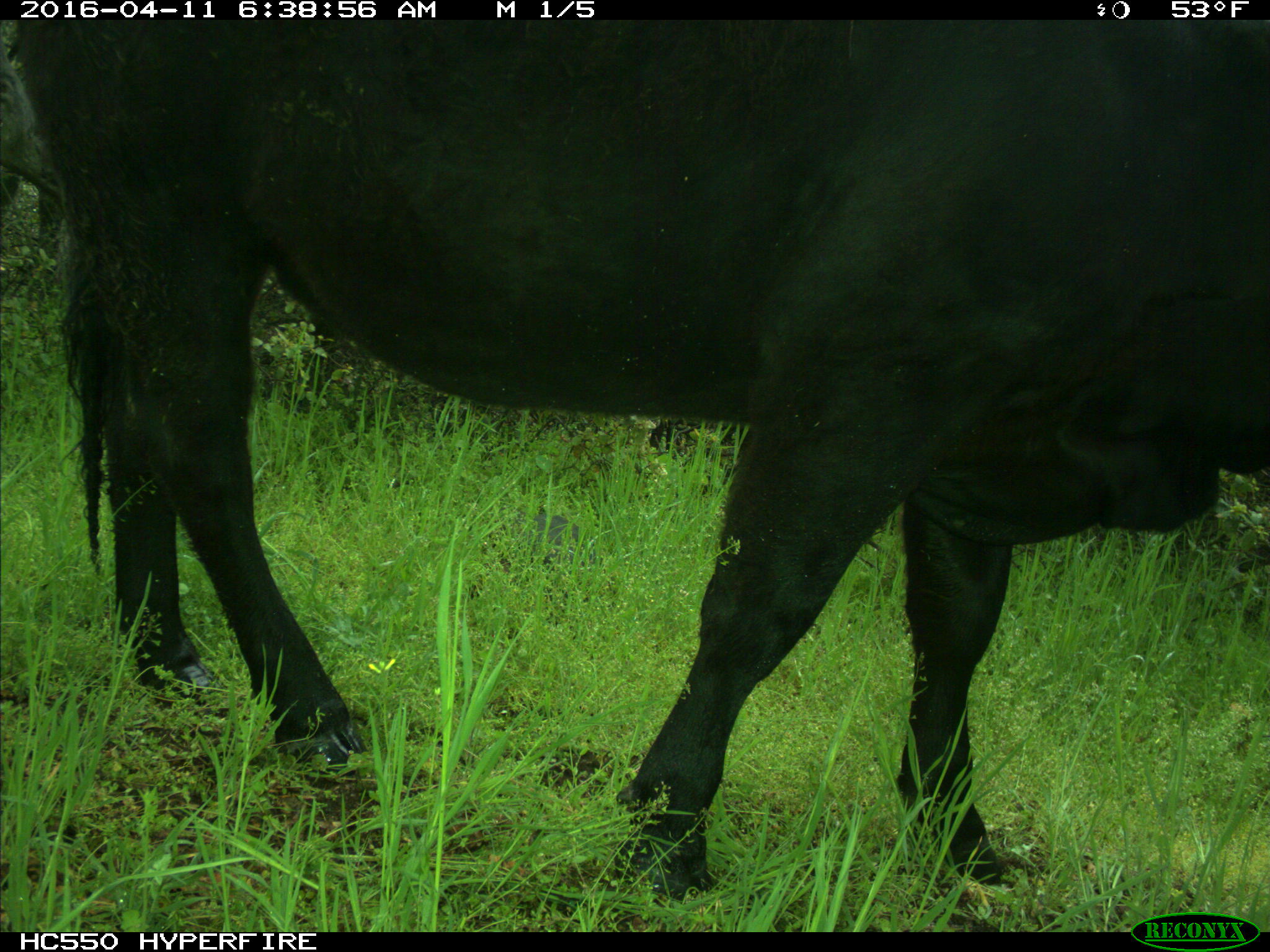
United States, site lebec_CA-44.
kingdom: Animalia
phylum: Chordata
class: Mammalia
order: Artiodactyla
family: Bovidae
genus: Bos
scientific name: Bos taurus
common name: domestic cow